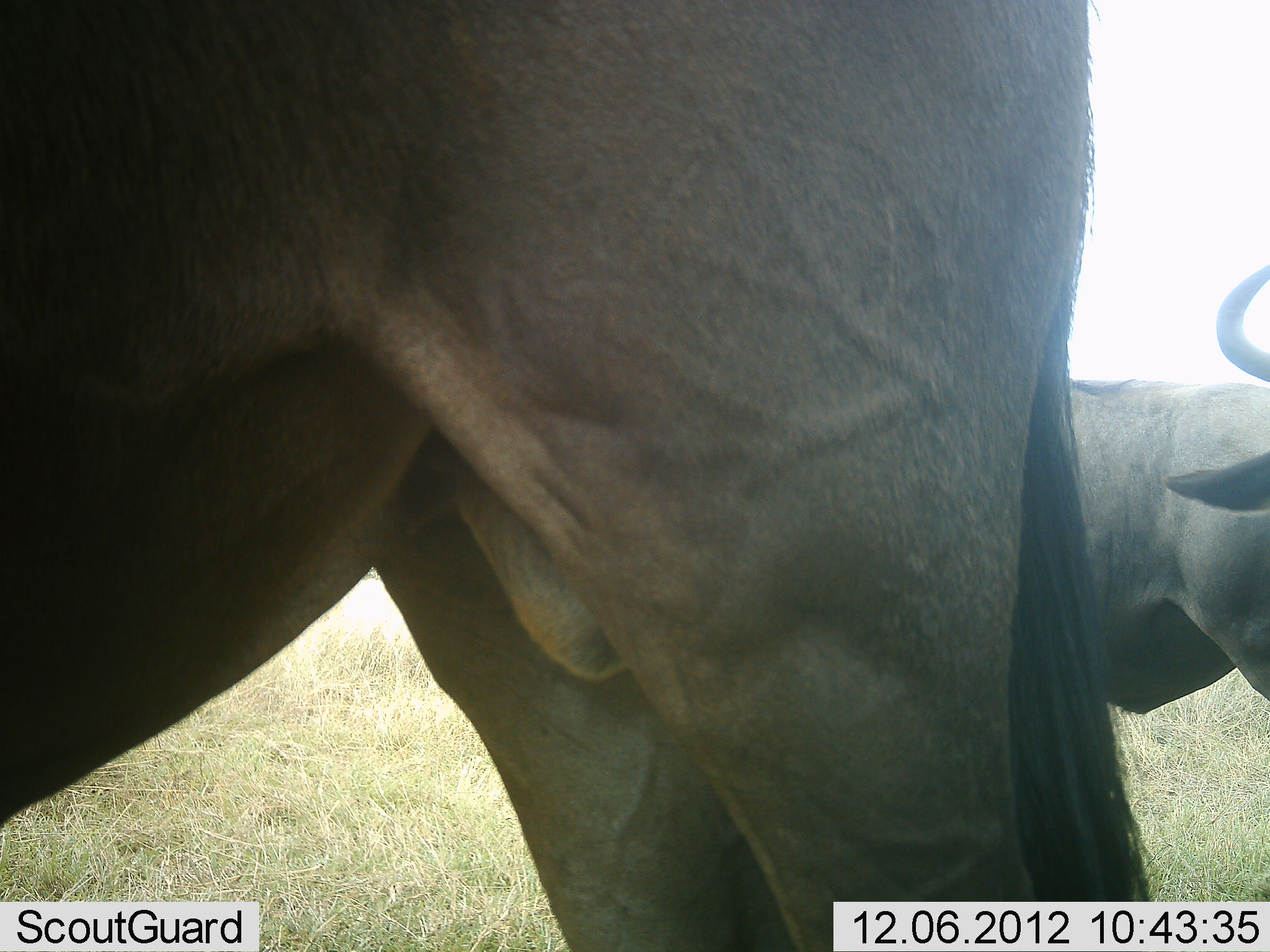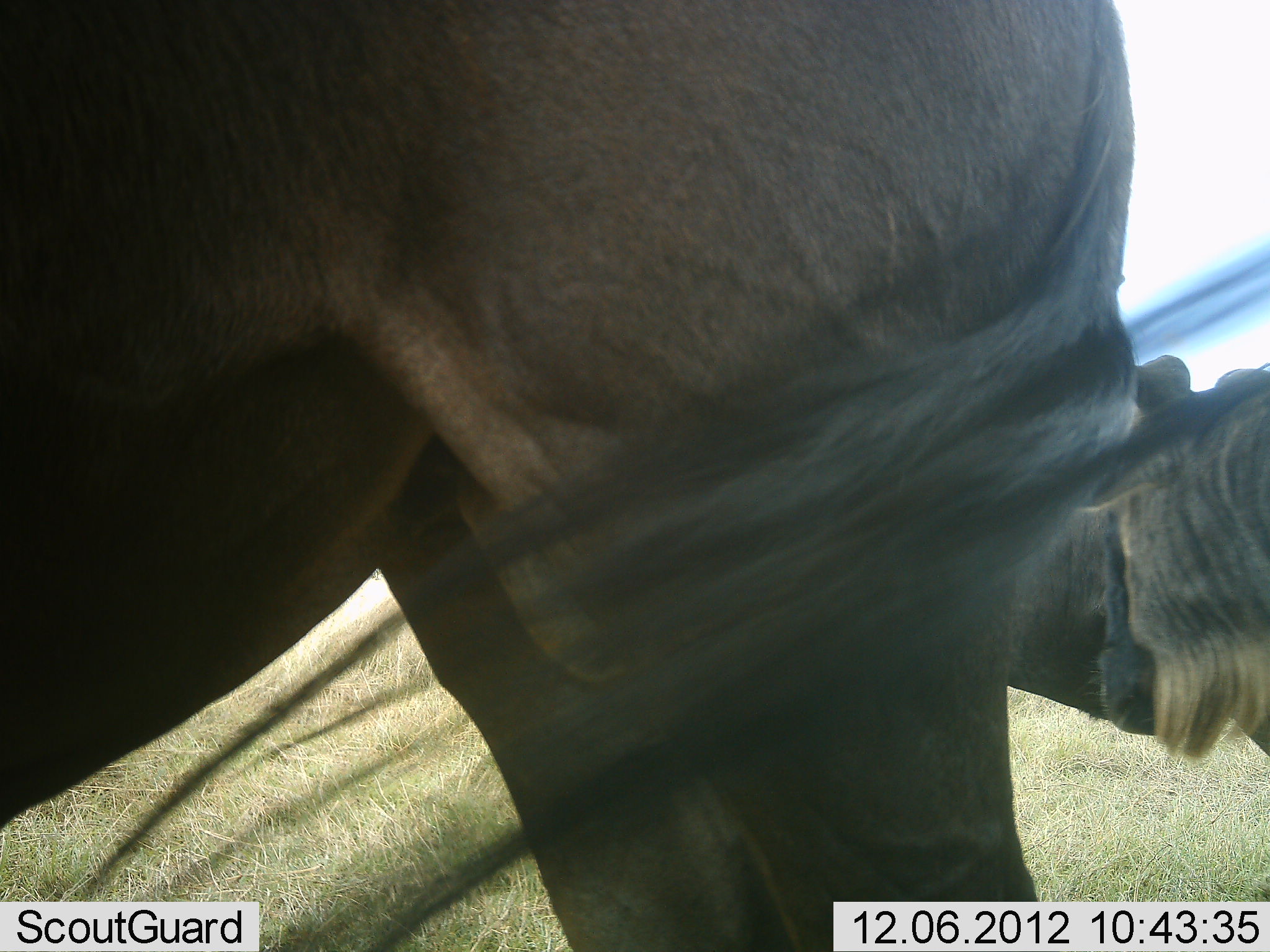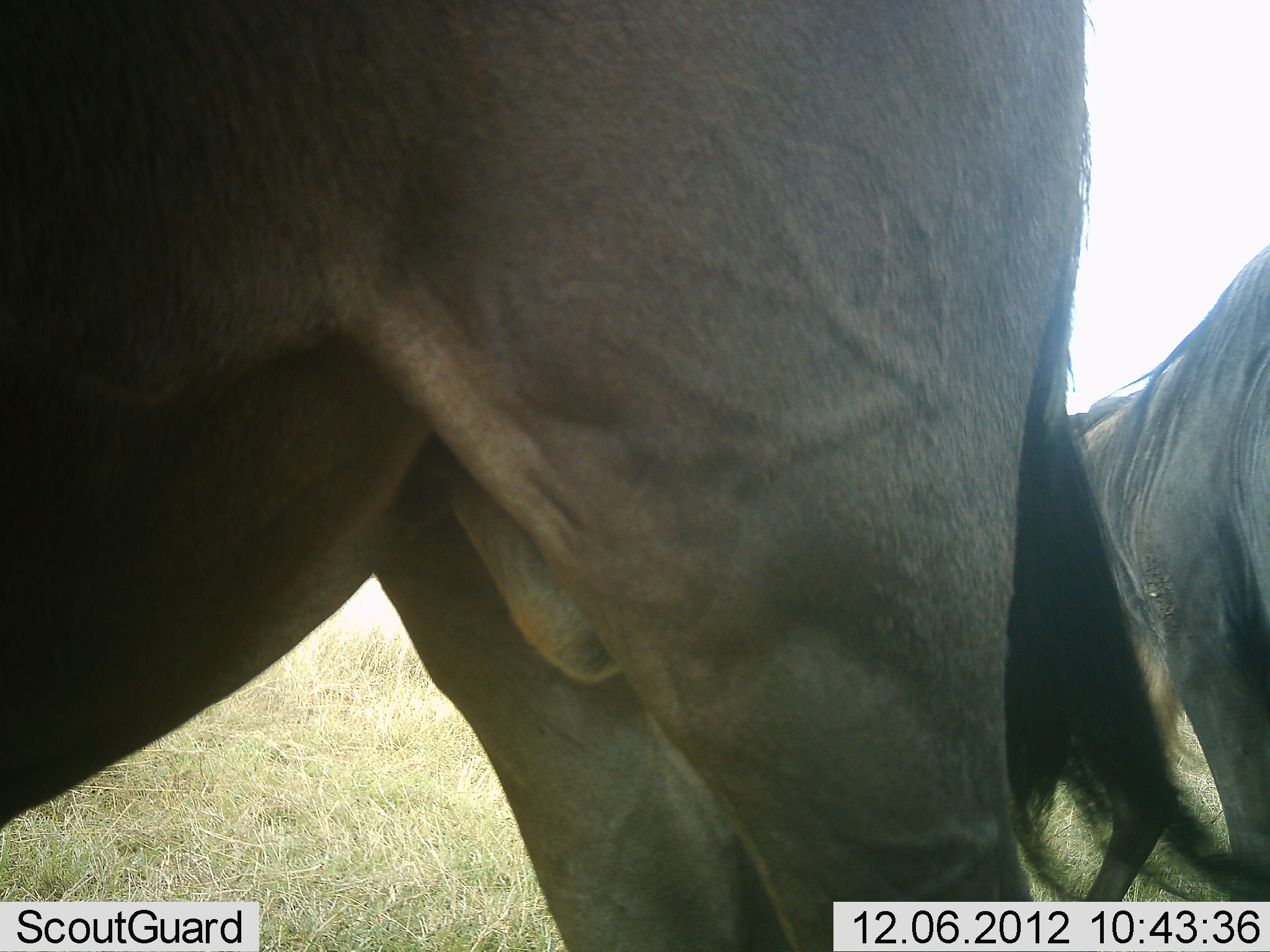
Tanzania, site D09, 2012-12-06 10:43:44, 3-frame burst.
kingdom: Animalia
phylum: Chordata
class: Mammalia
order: Artiodactyla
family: Bovidae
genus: Connochaetes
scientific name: Connochaetes taurinus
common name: blue wildebeest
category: wildebeest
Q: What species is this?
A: Wildebeest (blue wildebeest) (Connochaetes taurinus).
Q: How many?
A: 3.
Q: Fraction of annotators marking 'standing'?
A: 100%.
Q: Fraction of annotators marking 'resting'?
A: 0%.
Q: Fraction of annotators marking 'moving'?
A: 70%.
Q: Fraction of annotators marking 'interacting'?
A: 10%.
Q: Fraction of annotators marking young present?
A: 0%.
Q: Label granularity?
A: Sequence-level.